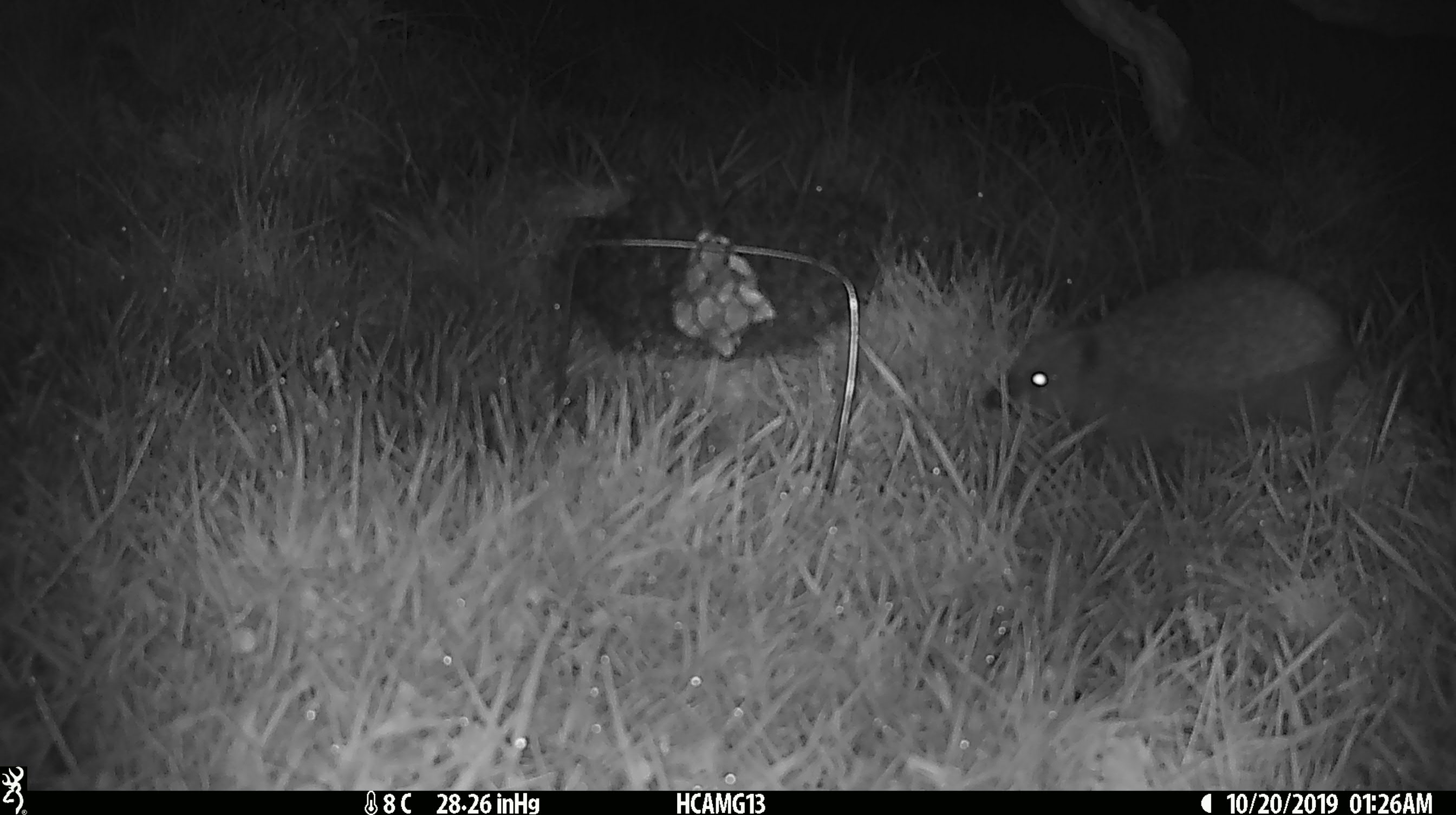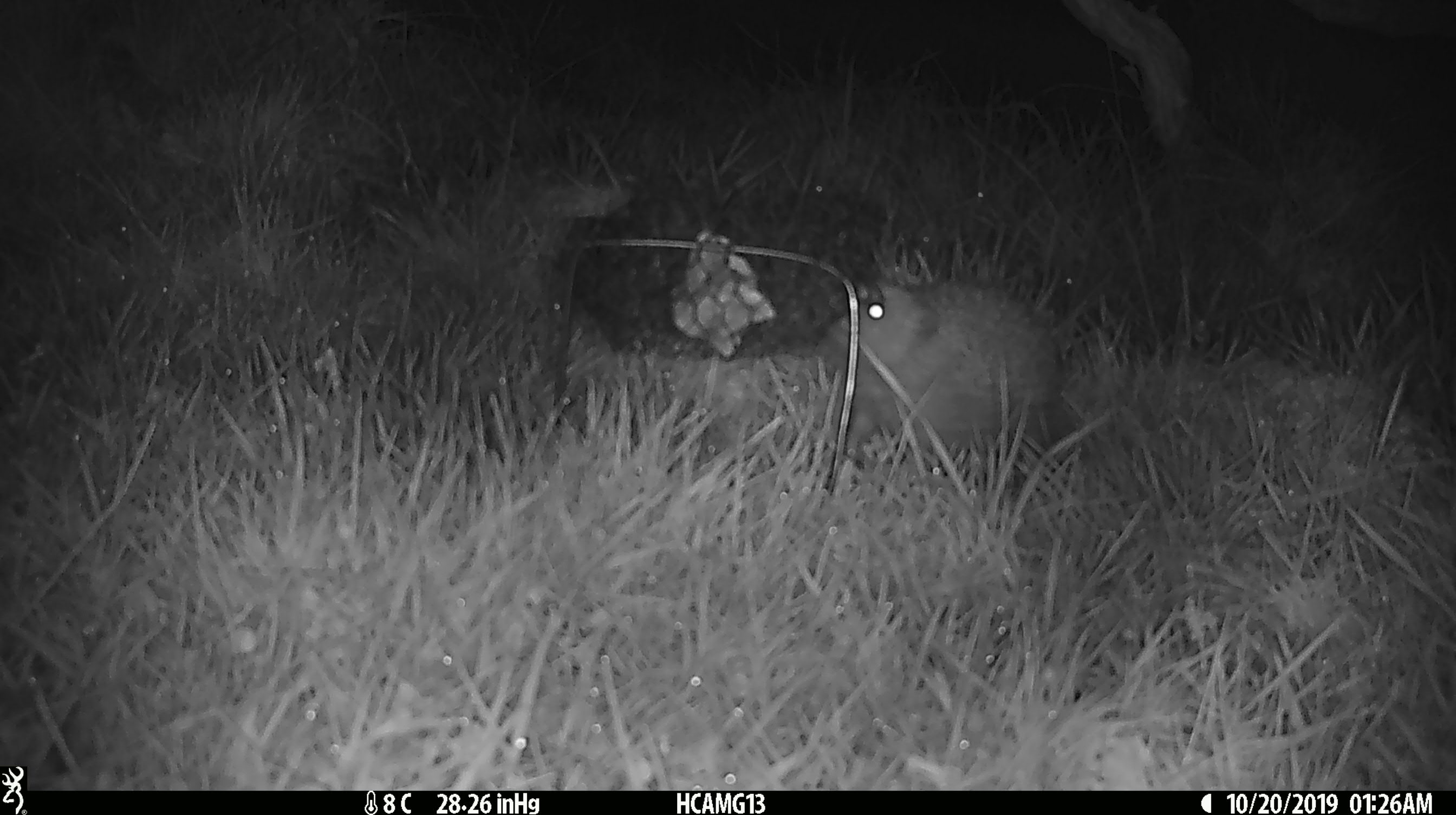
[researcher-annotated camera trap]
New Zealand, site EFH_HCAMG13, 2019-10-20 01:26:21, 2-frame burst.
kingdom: Animalia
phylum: Chordata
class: Mammalia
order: Eulipotyphla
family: Erinaceidae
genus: Erinaceus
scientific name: Erinaceus europaeus europaeus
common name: european hedgehog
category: hedgehog